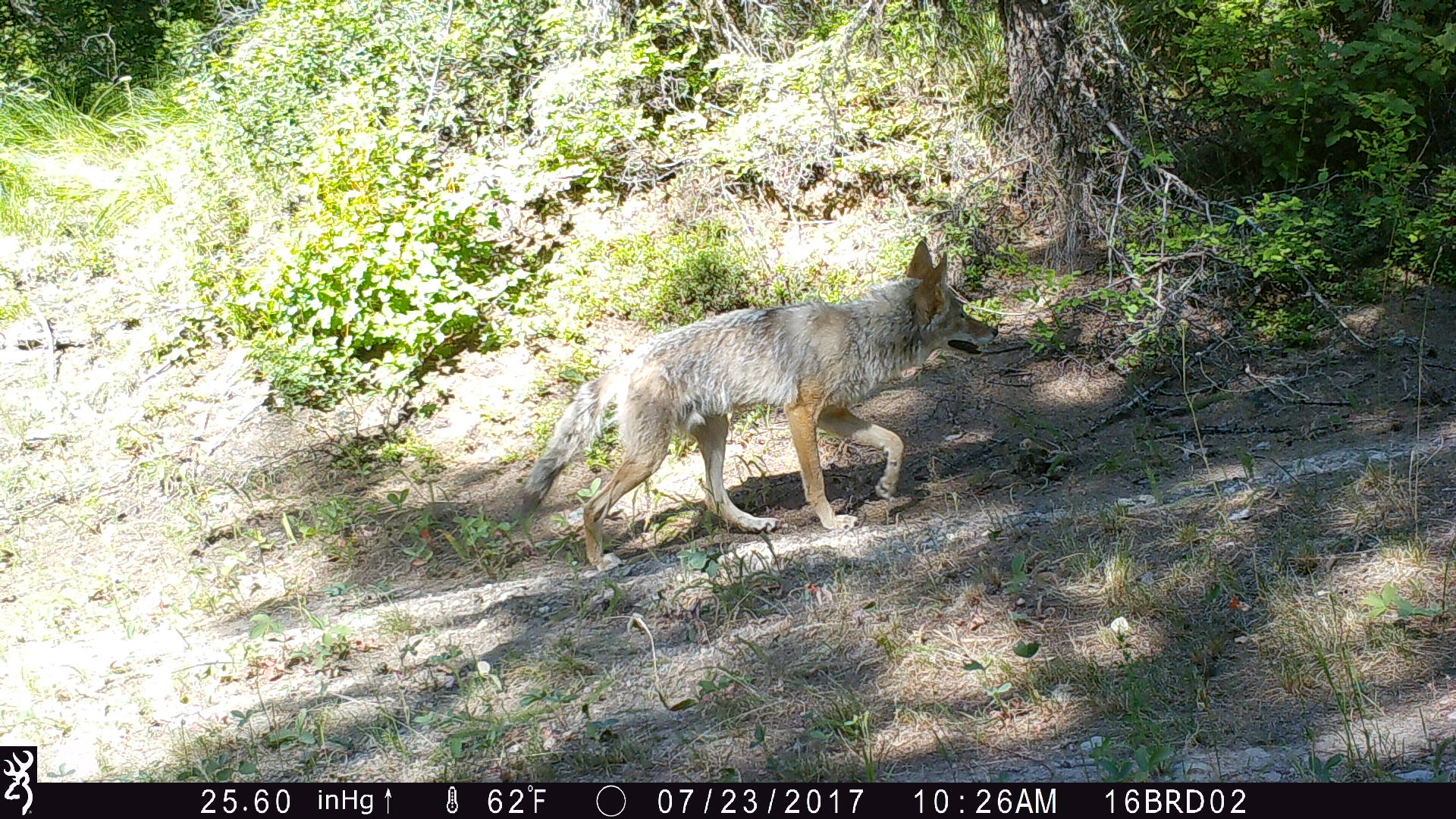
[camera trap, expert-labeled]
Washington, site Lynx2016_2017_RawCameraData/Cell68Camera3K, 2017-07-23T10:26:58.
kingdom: Animalia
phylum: Chordata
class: Mammalia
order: Carnivora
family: Canidae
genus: Canis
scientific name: Canis latrans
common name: coyote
Canis latrans (coyote). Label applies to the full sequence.